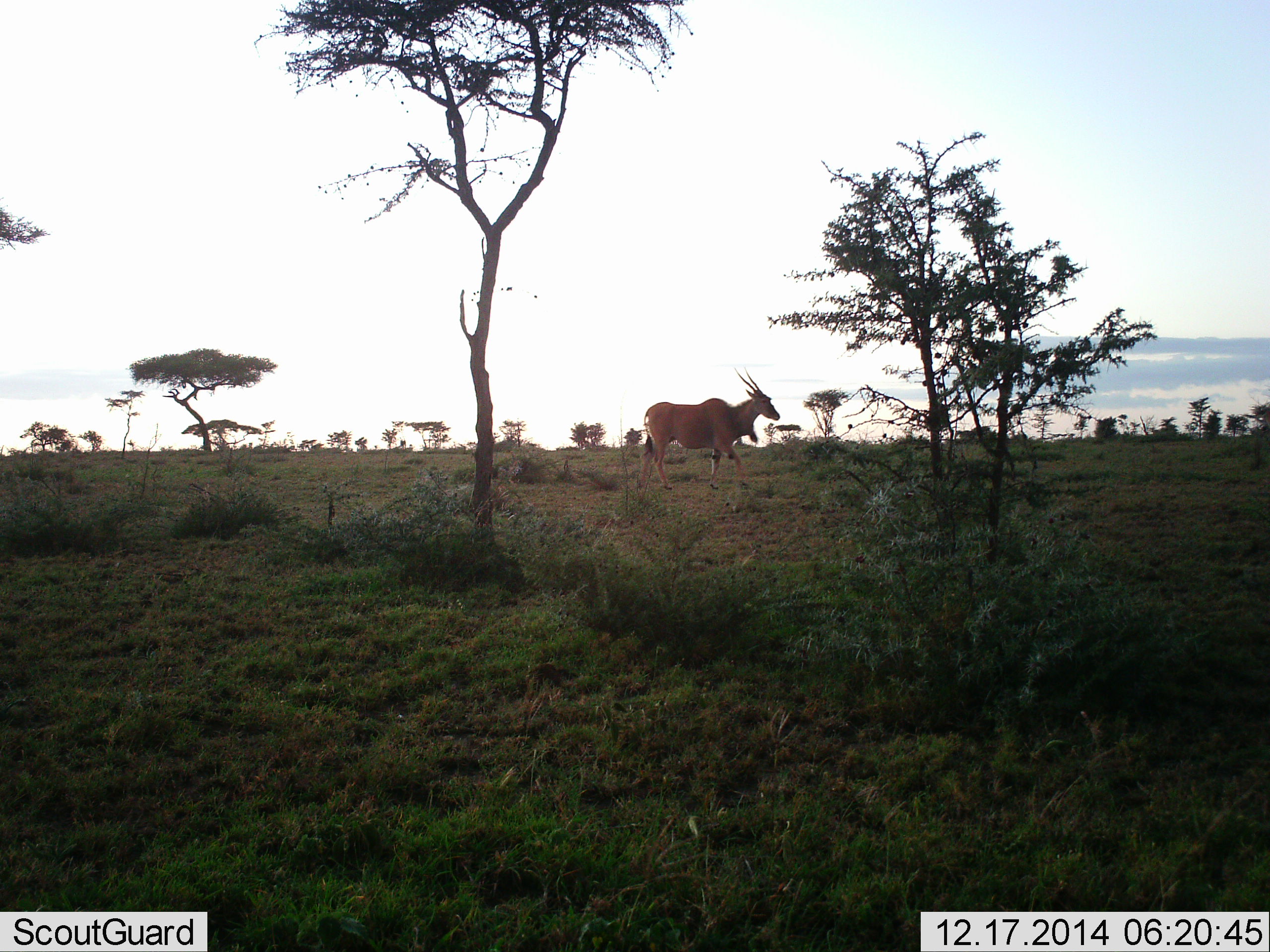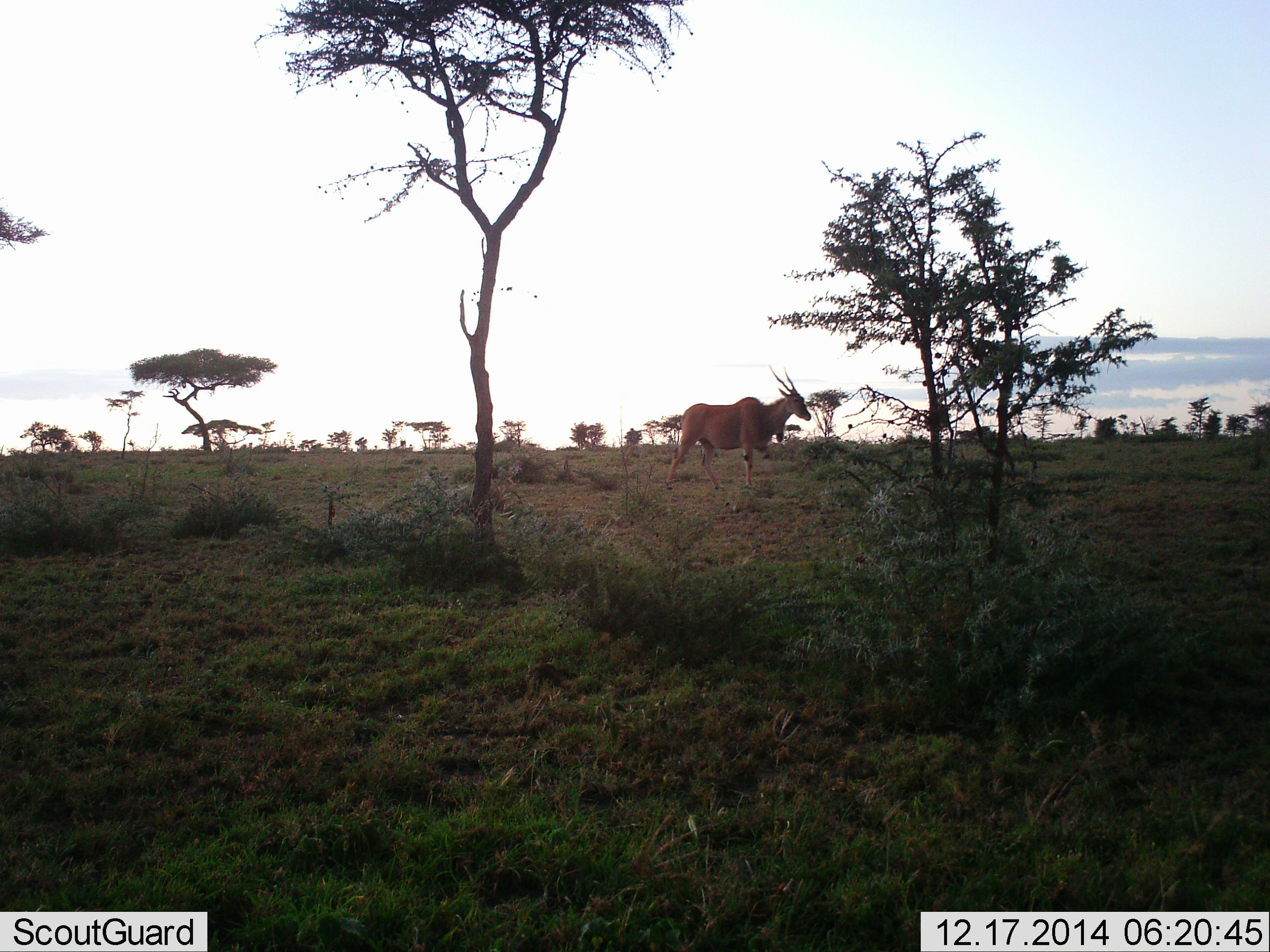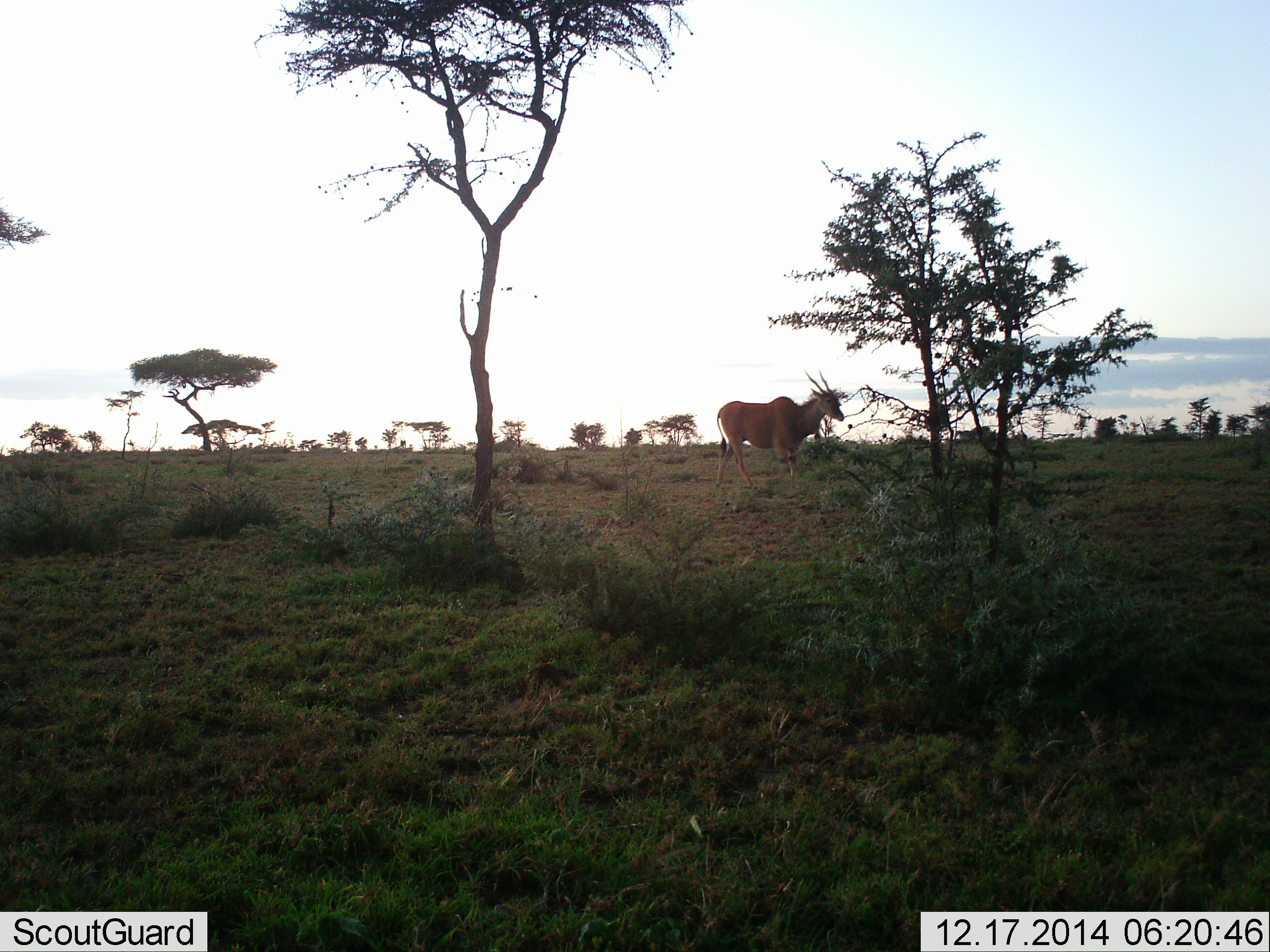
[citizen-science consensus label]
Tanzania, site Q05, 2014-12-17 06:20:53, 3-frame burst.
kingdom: Animalia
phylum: Chordata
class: Mammalia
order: Artiodactyla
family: Bovidae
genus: Tragelaphus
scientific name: Tragelaphus oryx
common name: eland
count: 1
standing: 0%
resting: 0%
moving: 100%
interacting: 0%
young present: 0%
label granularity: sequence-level